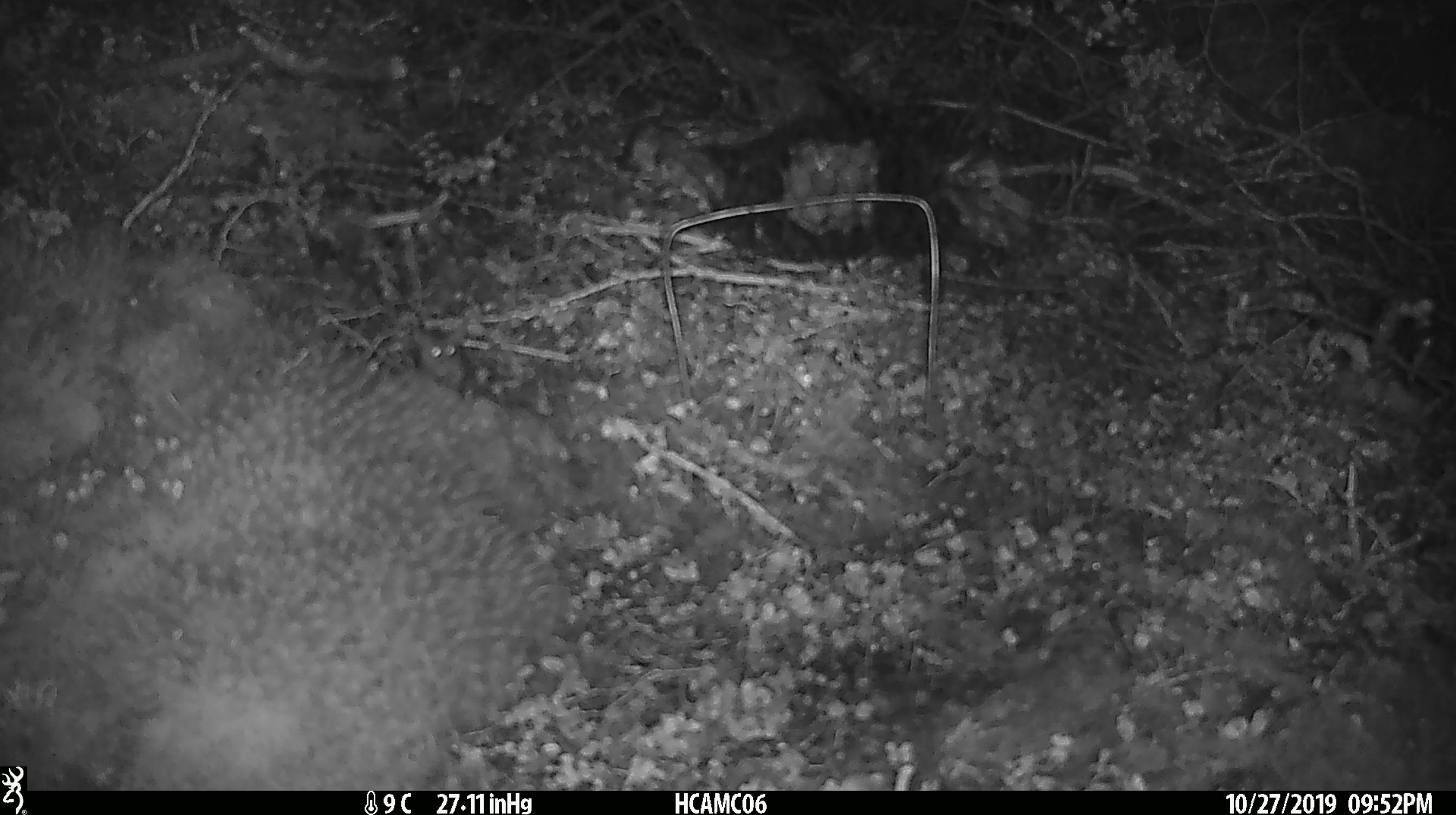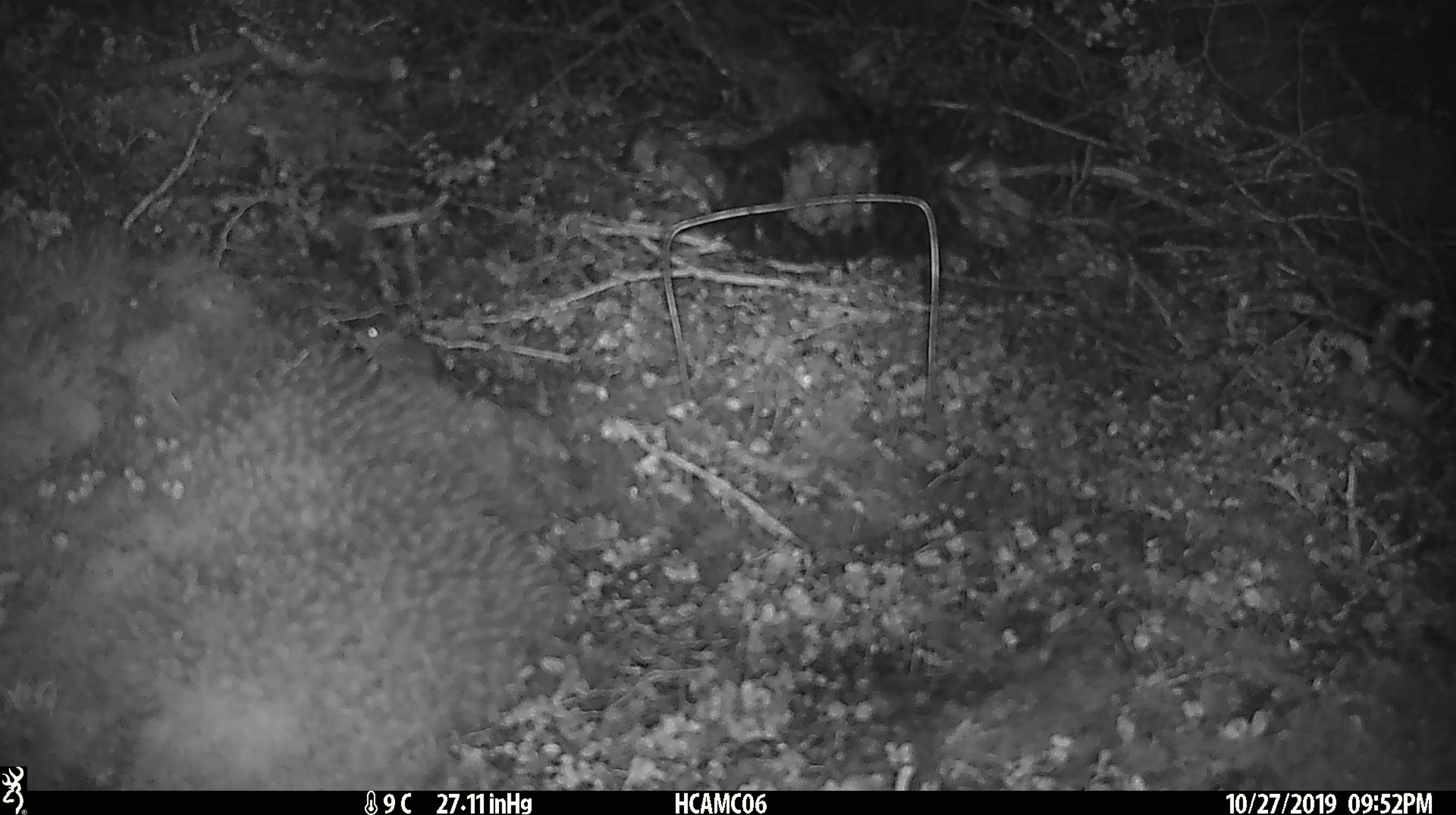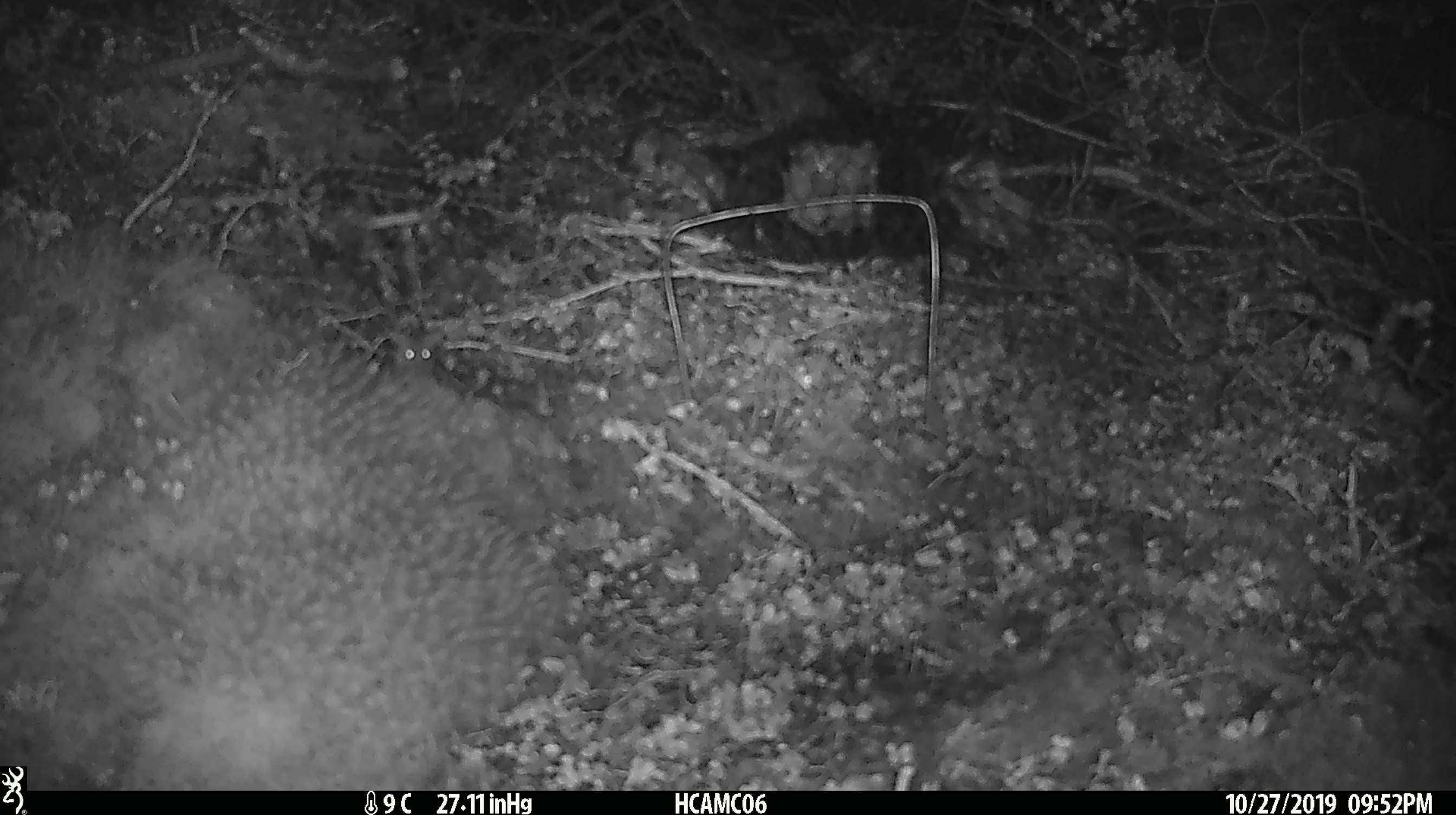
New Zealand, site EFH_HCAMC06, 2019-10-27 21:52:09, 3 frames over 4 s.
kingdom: Animalia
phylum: Chordata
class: Mammalia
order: Rodentia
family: Muridae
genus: Mus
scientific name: Mus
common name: mouse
Mouse (Mus).